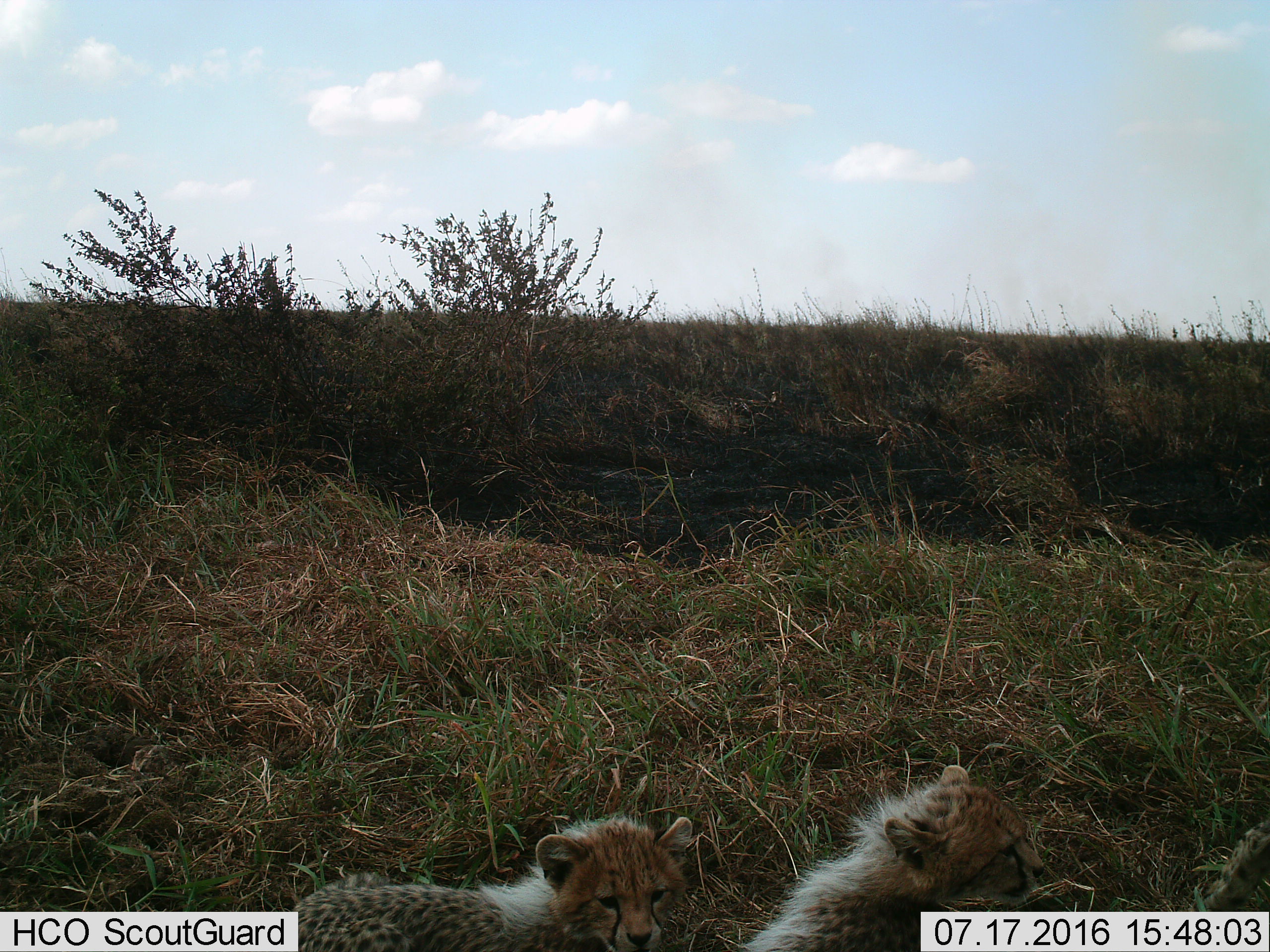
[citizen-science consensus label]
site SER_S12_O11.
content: unidentified animal